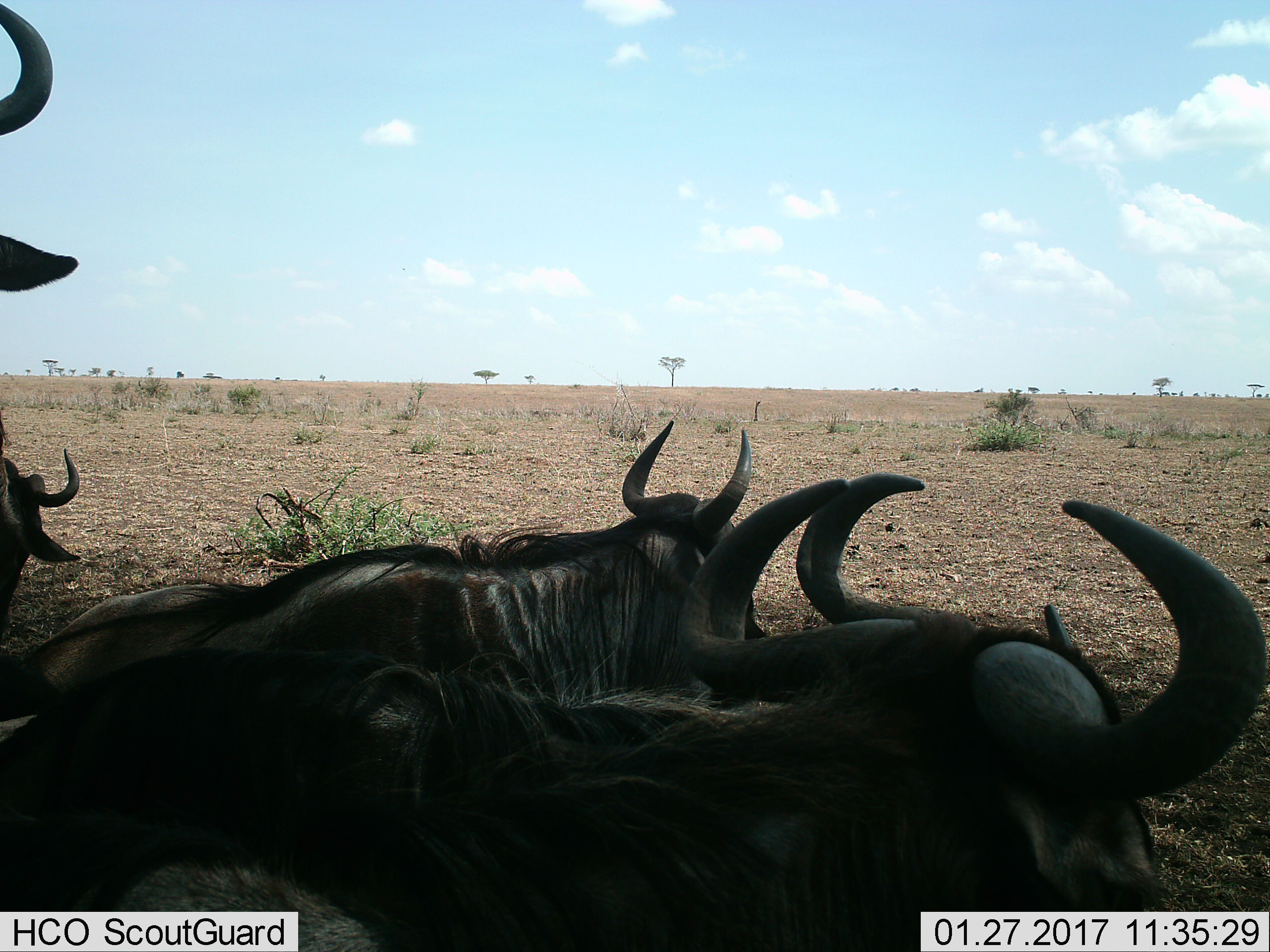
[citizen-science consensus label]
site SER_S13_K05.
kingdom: Animalia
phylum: Chordata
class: Mammalia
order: Artiodactyla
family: Bovidae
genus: Connochaetes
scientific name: Connochaetes taurinus taurinus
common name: blue wildebeest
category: wildebeestblue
Wildebeestblue (blue wildebeest) (Connochaetes taurinus taurinus), count 4. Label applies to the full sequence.